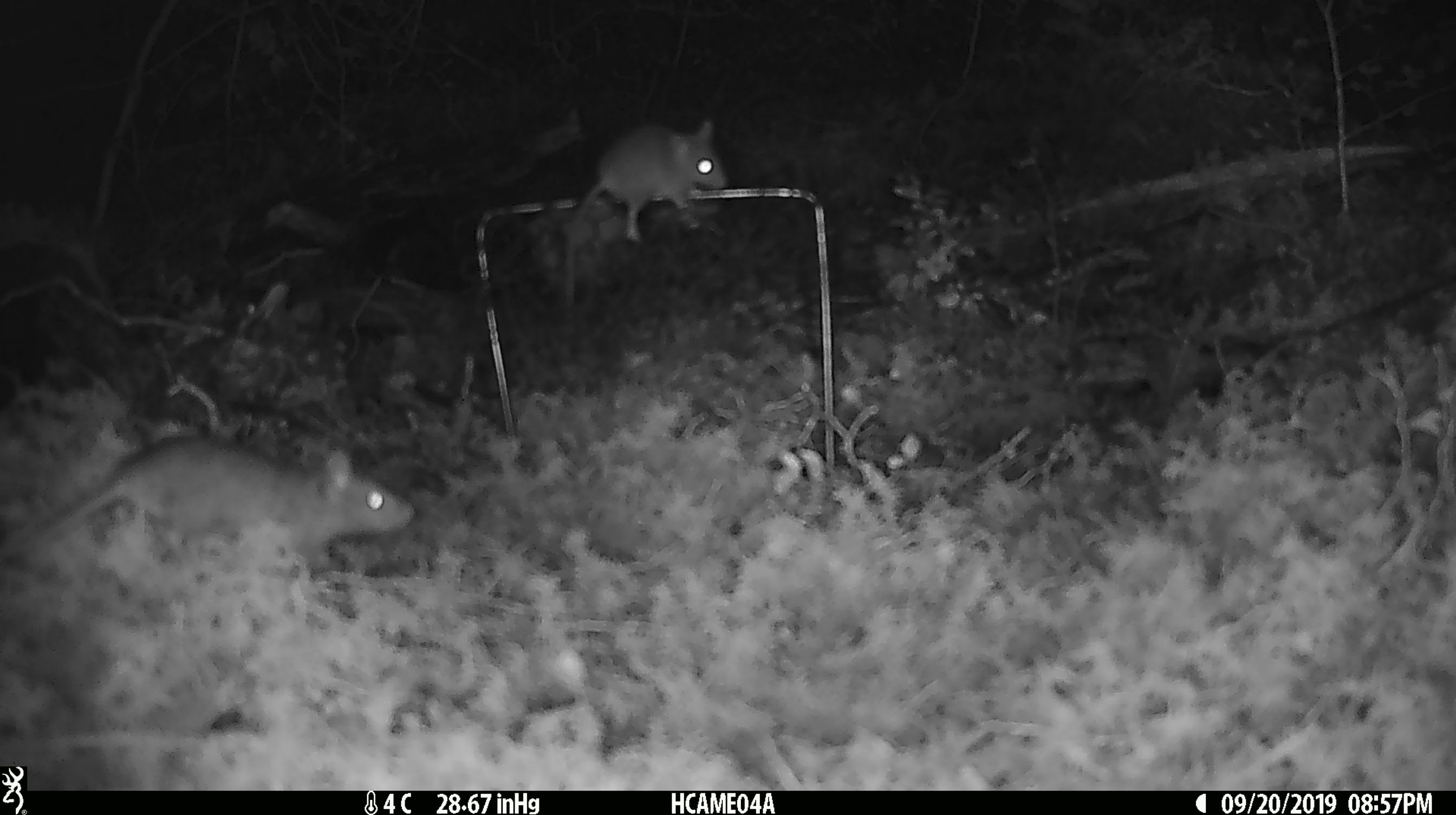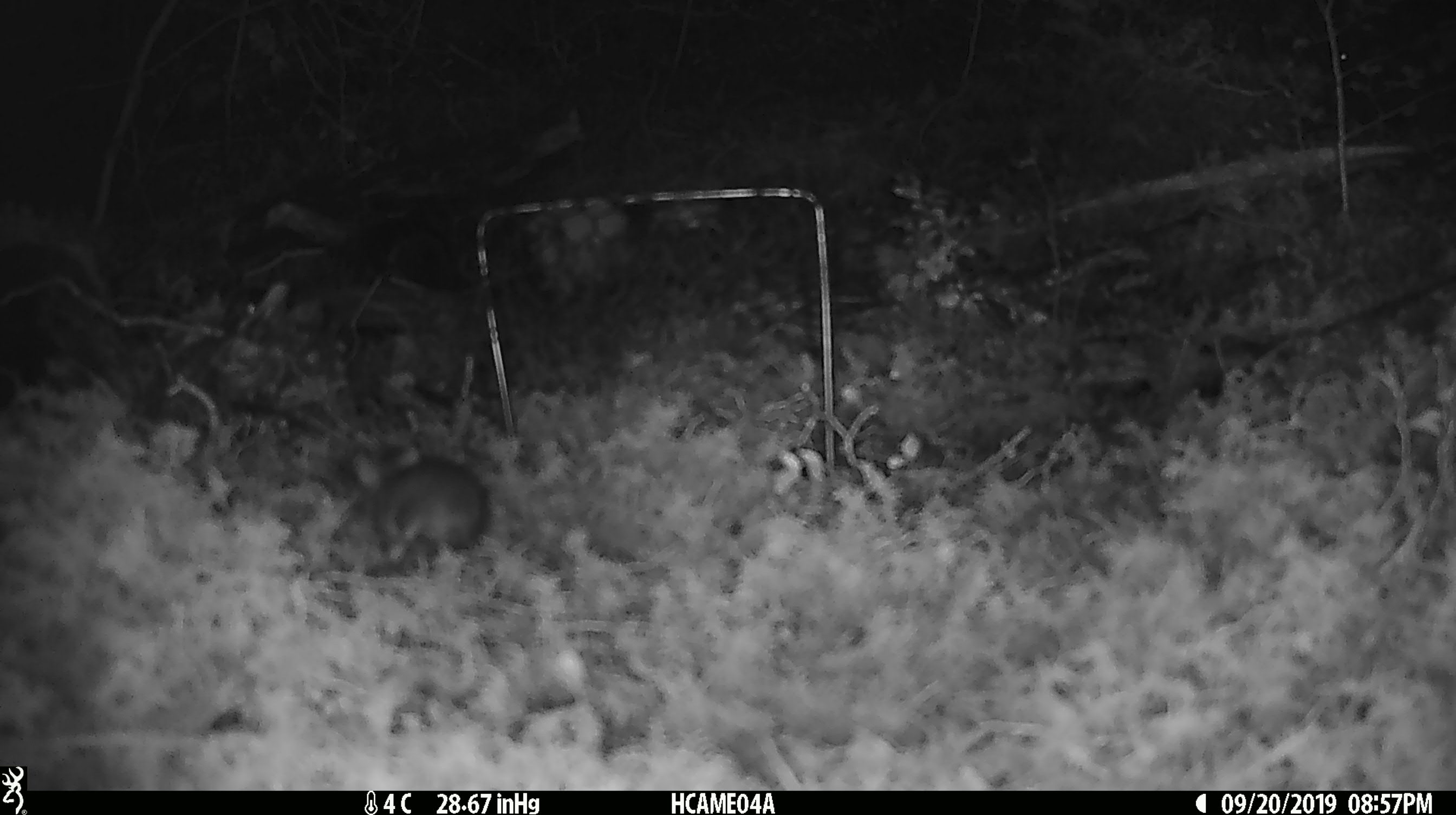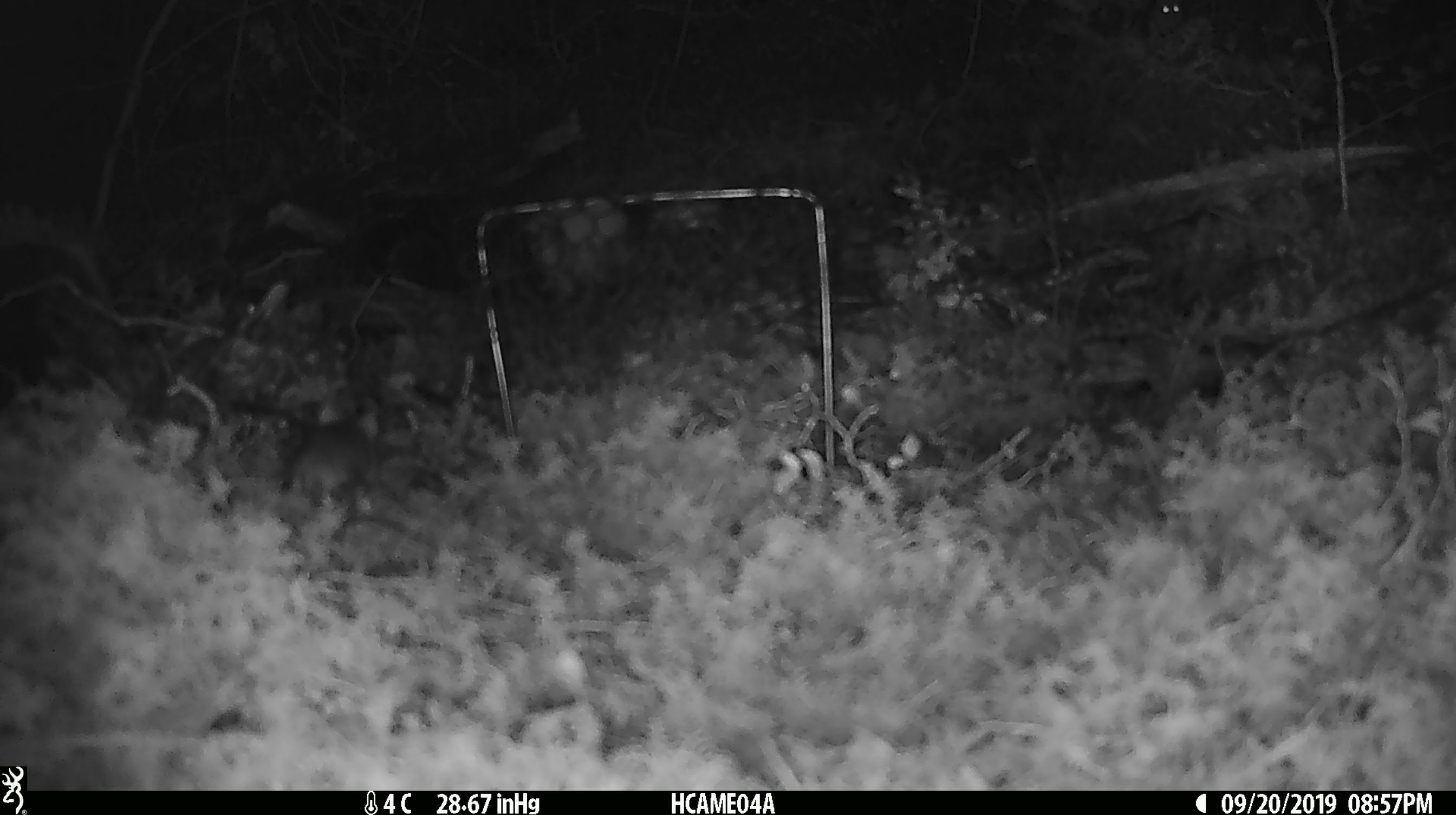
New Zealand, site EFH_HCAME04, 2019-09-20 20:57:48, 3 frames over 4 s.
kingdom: Animalia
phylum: Chordata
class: Mammalia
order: Rodentia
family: Muridae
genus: Mus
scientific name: Mus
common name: mouse